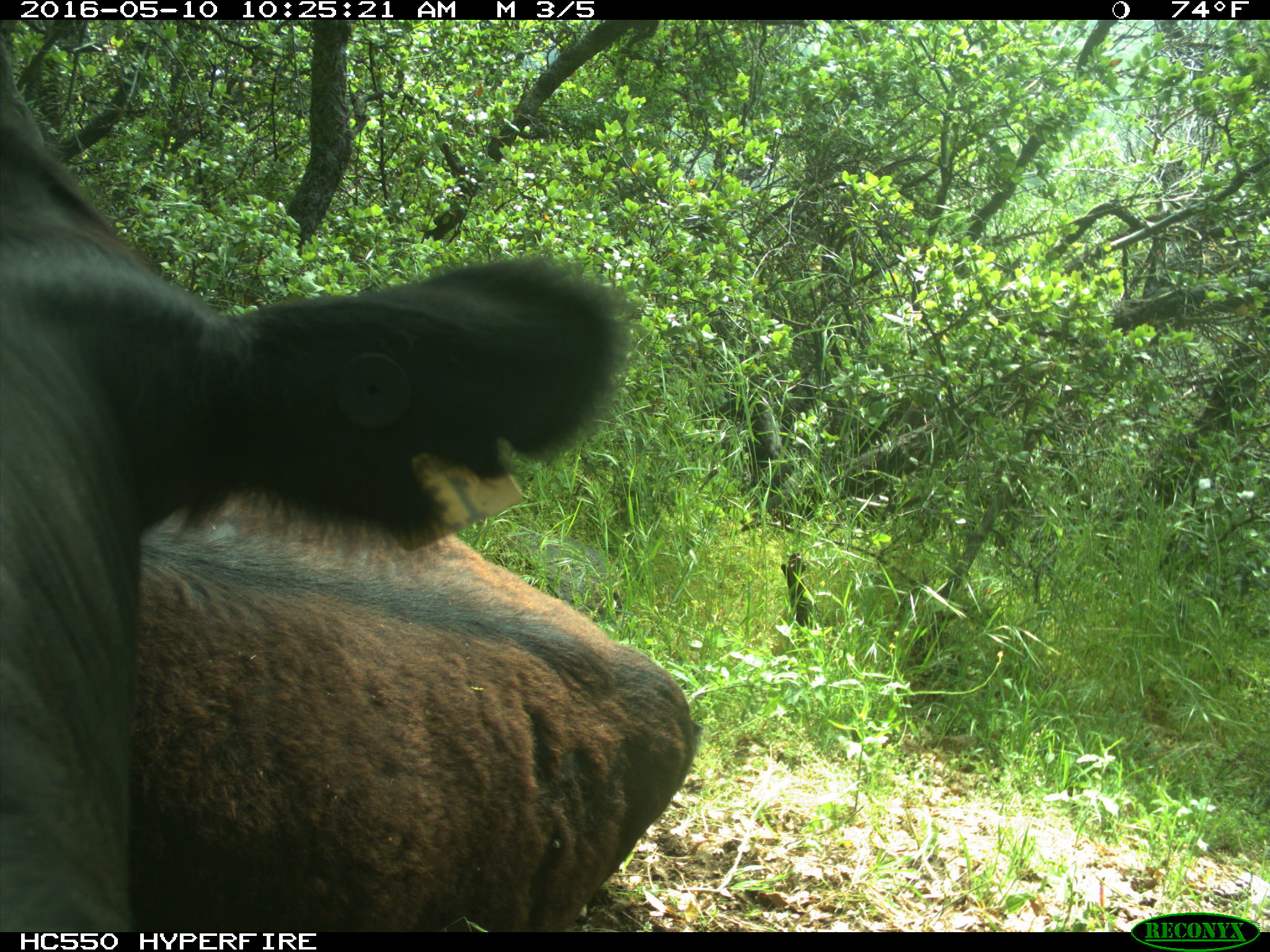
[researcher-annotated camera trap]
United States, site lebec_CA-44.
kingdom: Animalia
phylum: Chordata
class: Mammalia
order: Artiodactyla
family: Bovidae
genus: Bos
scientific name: Bos taurus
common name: domestic cow